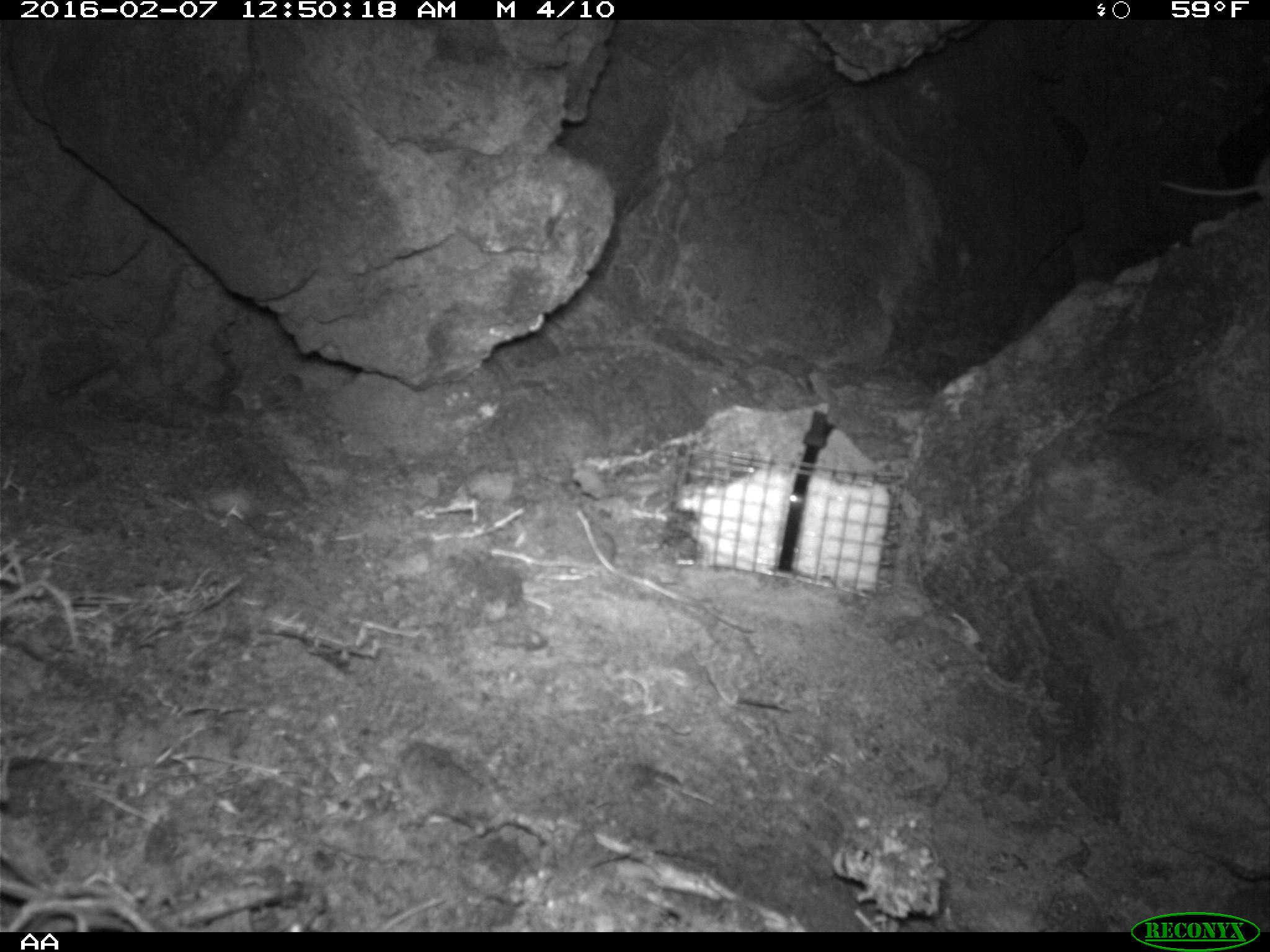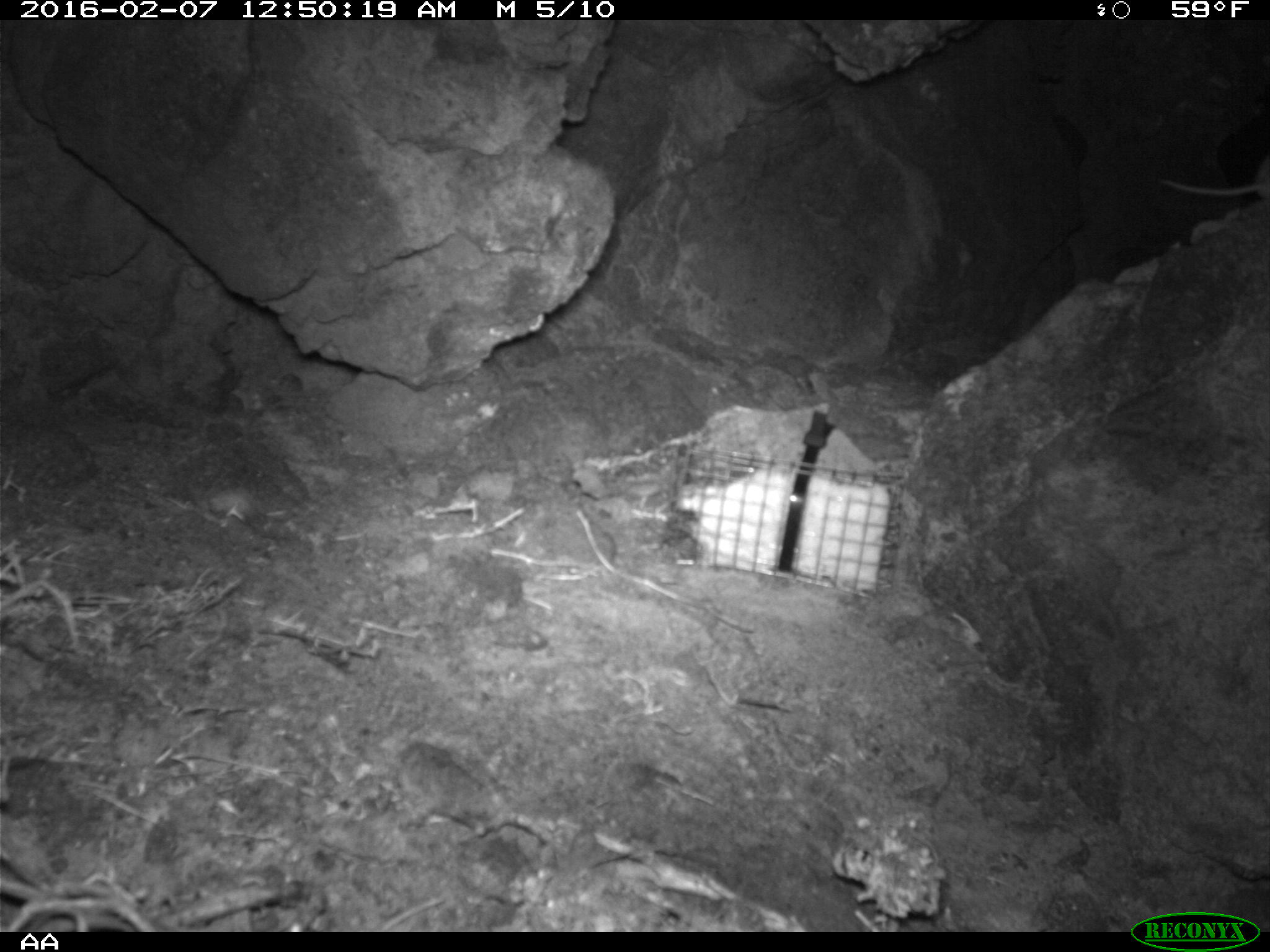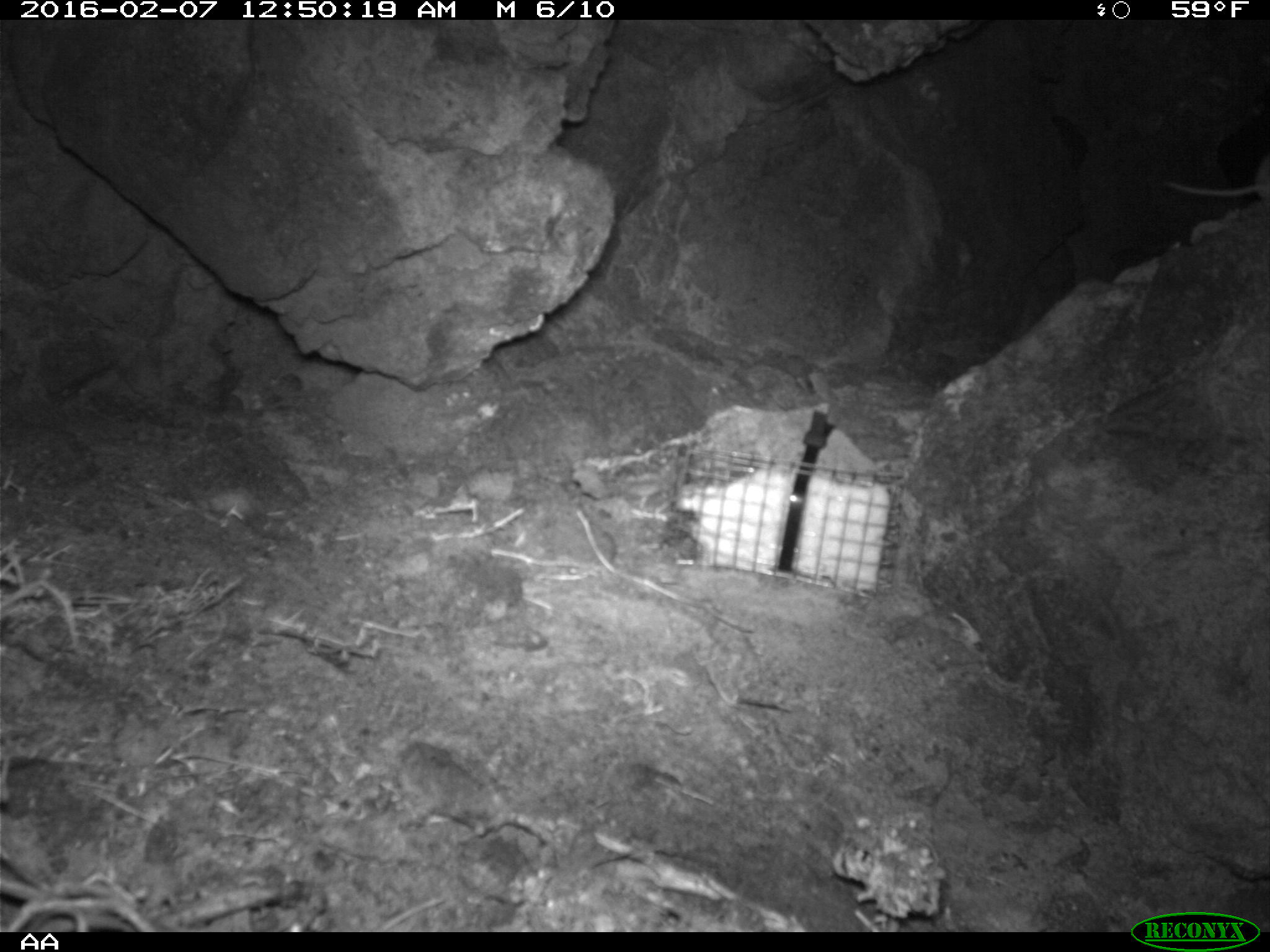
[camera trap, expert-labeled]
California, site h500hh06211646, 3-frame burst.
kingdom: Animalia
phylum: Chordata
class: Mammalia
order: Rodentia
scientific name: Rodentia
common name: rodent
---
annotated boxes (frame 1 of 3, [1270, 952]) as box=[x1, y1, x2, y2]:
rodent: box=[1159, 154, 1269, 200]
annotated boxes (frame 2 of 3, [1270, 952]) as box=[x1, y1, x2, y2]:
rodent: box=[1152, 160, 1269, 201]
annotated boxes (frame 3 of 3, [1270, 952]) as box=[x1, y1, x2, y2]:
rodent: box=[1163, 156, 1269, 204]